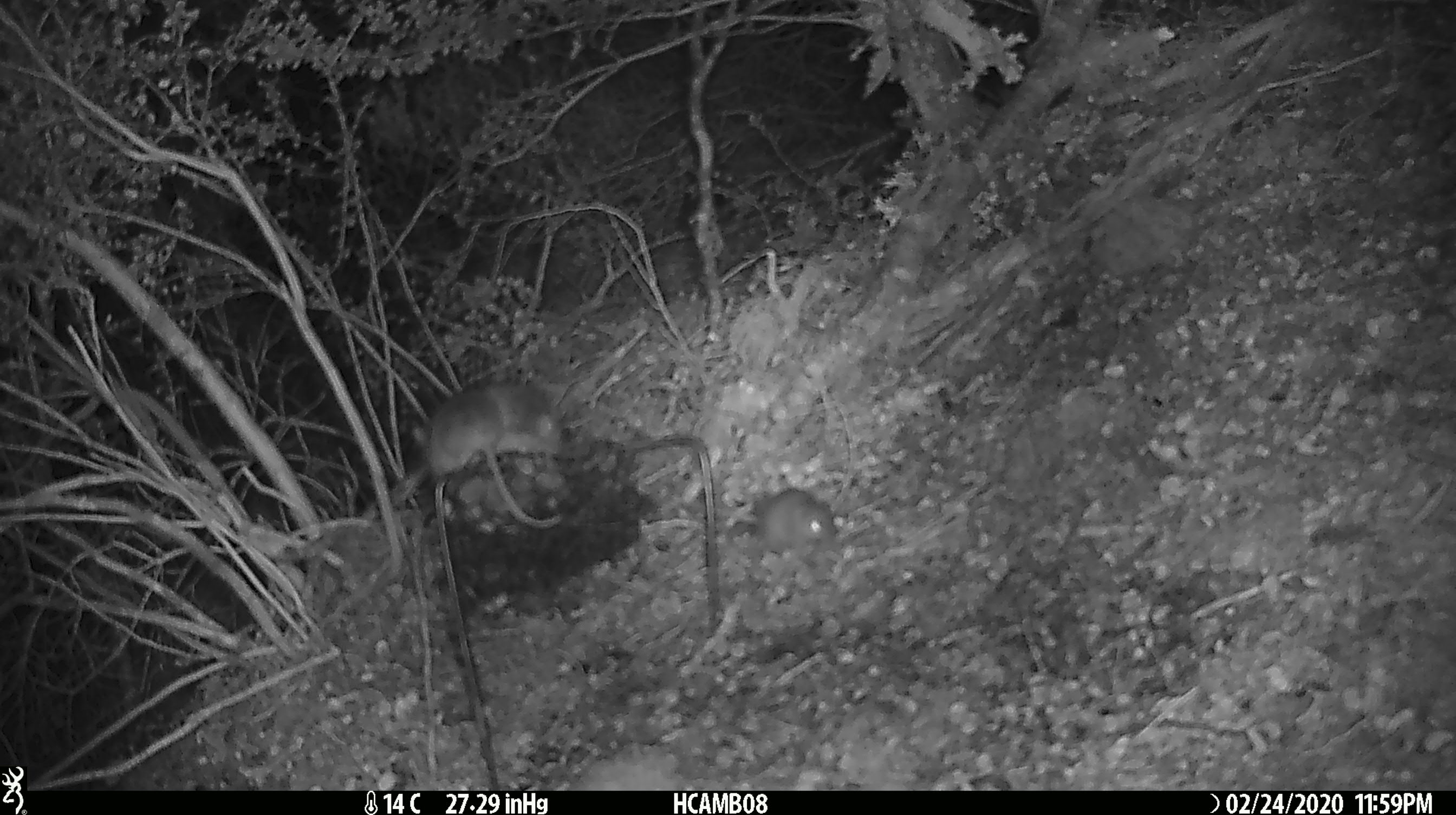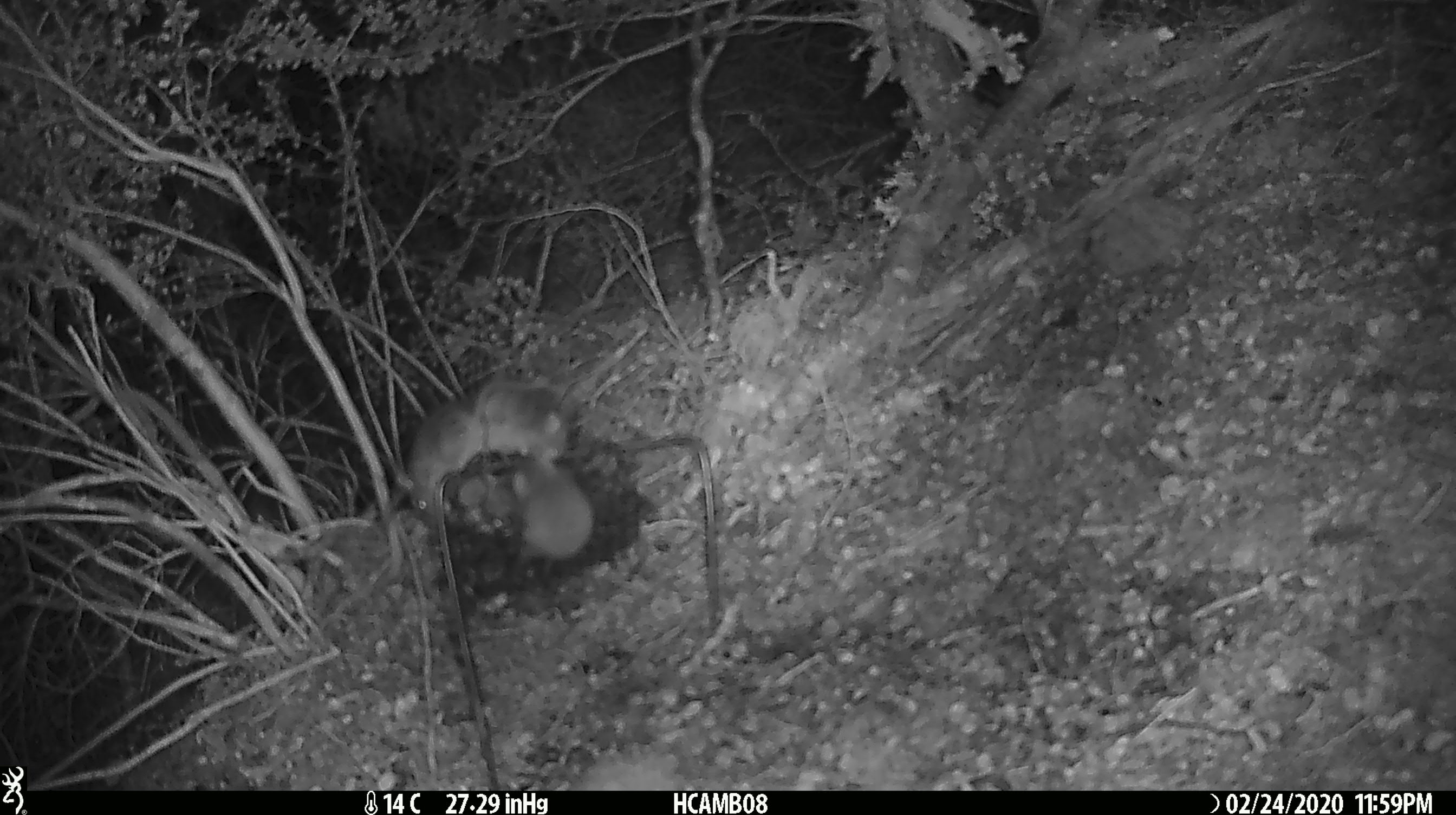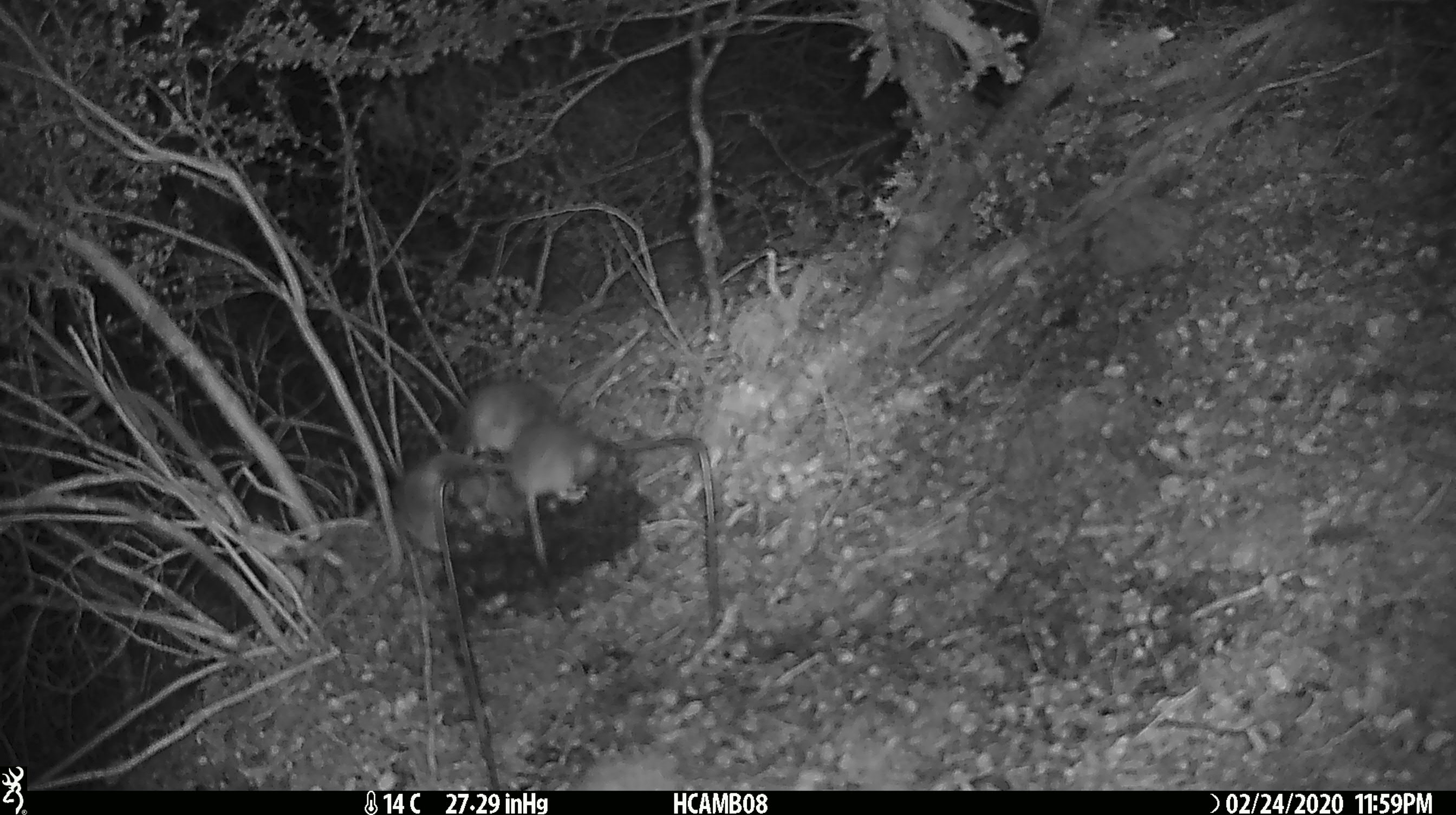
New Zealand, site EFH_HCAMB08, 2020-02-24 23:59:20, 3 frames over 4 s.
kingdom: Animalia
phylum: Chordata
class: Mammalia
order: Rodentia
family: Muridae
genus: Mus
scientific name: Mus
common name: mouse